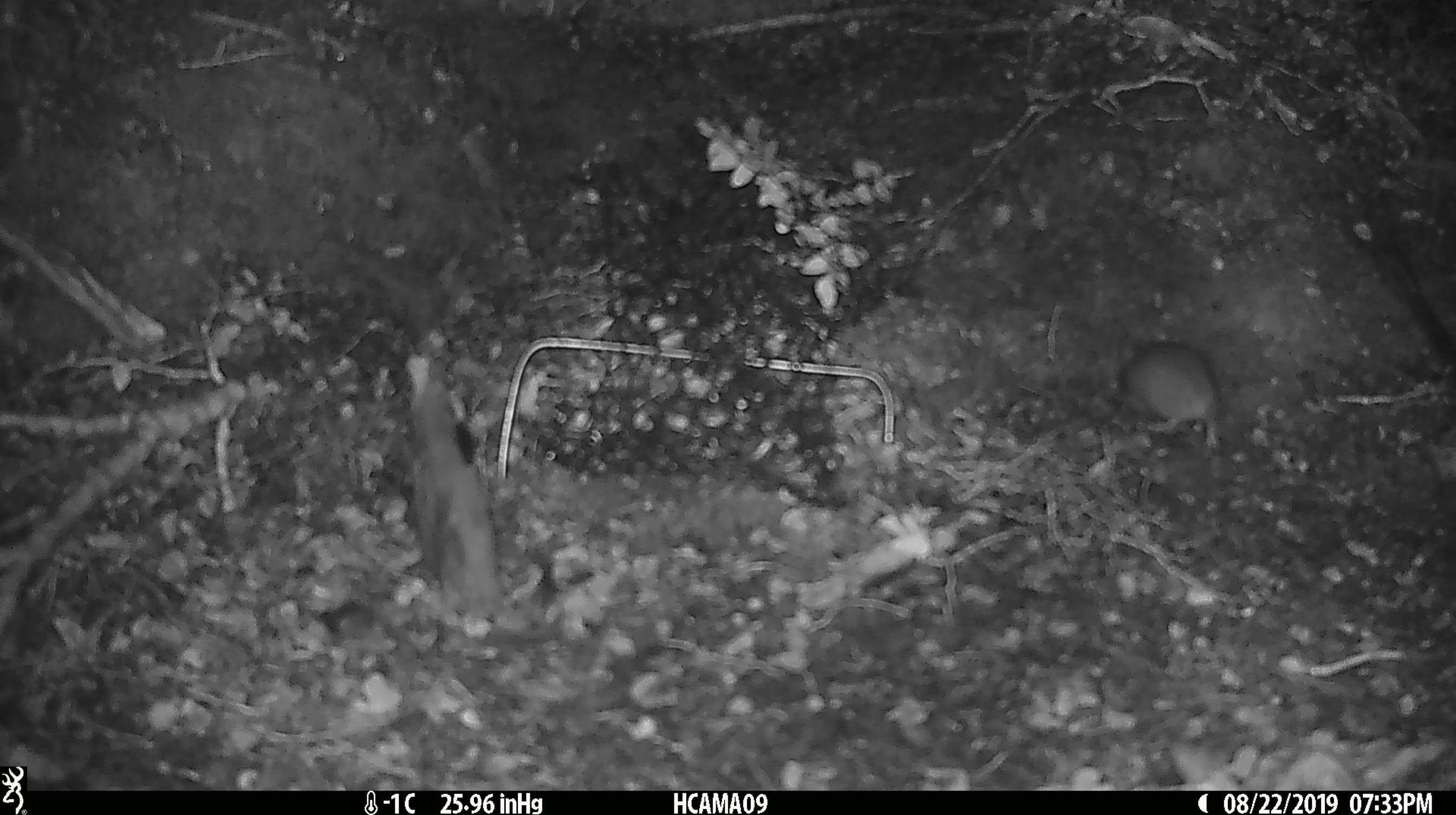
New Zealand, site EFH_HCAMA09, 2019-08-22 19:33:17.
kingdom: Animalia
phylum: Chordata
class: Mammalia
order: Rodentia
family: Muridae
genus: Mus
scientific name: Mus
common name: mouse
Mouse (Mus).